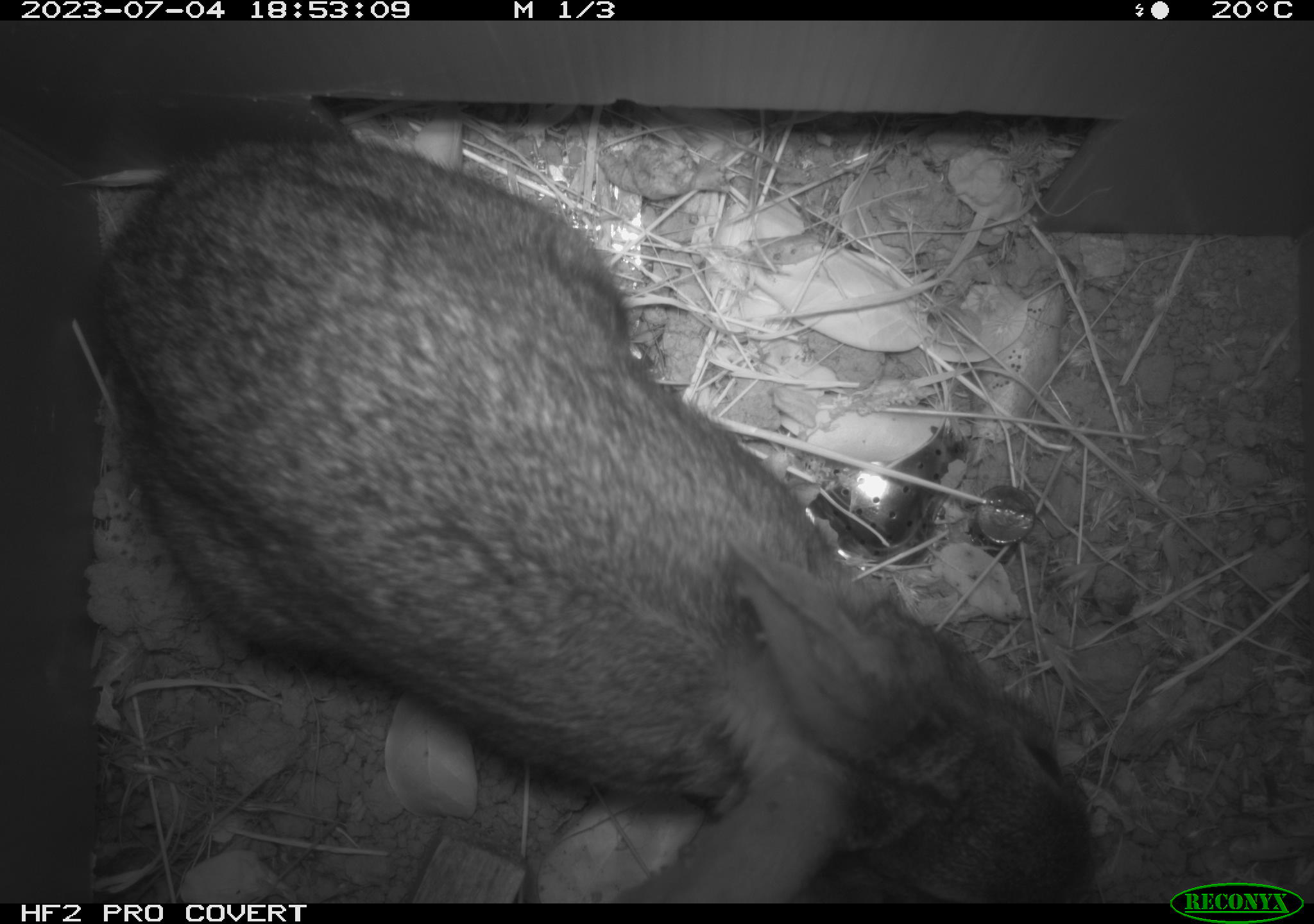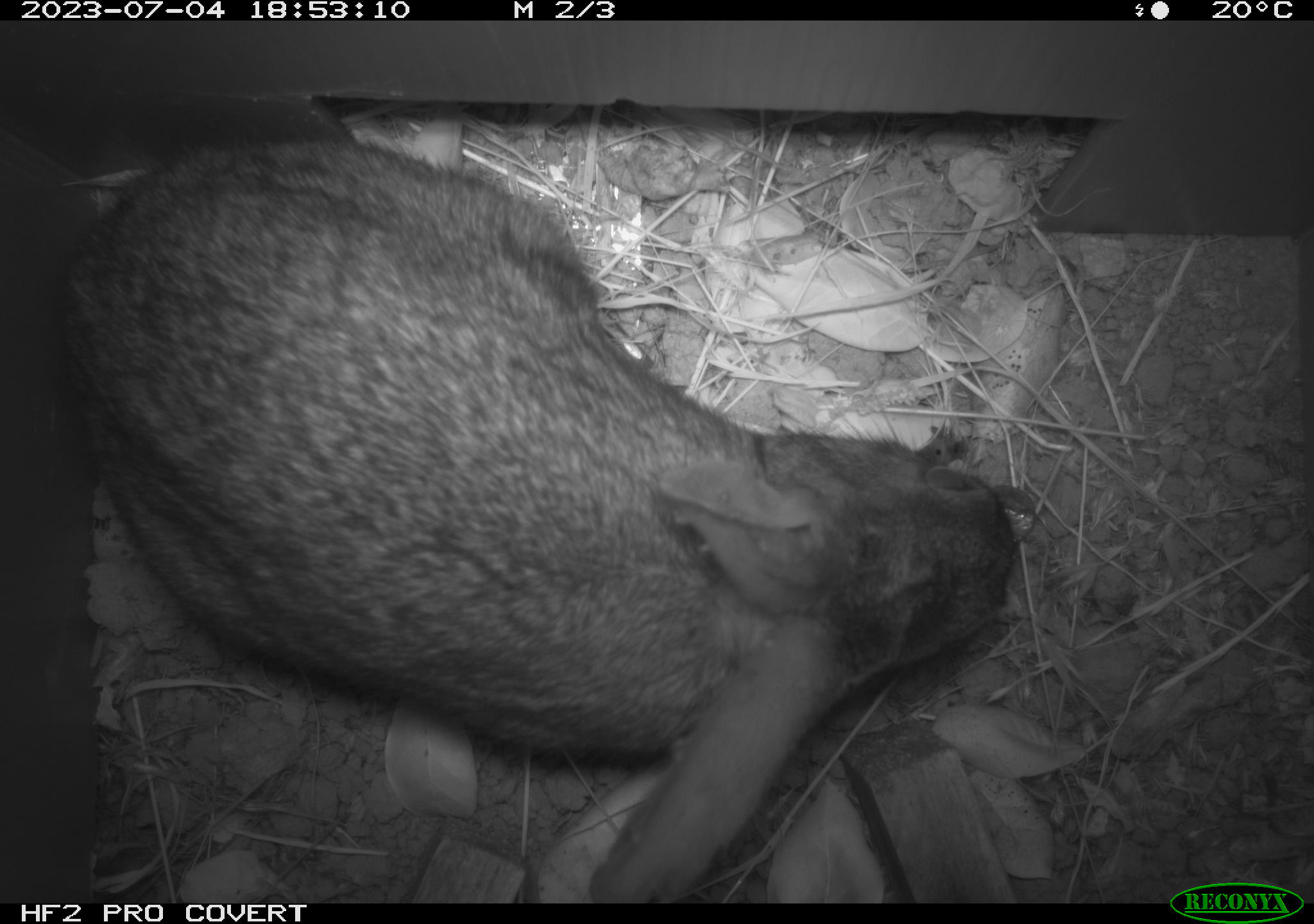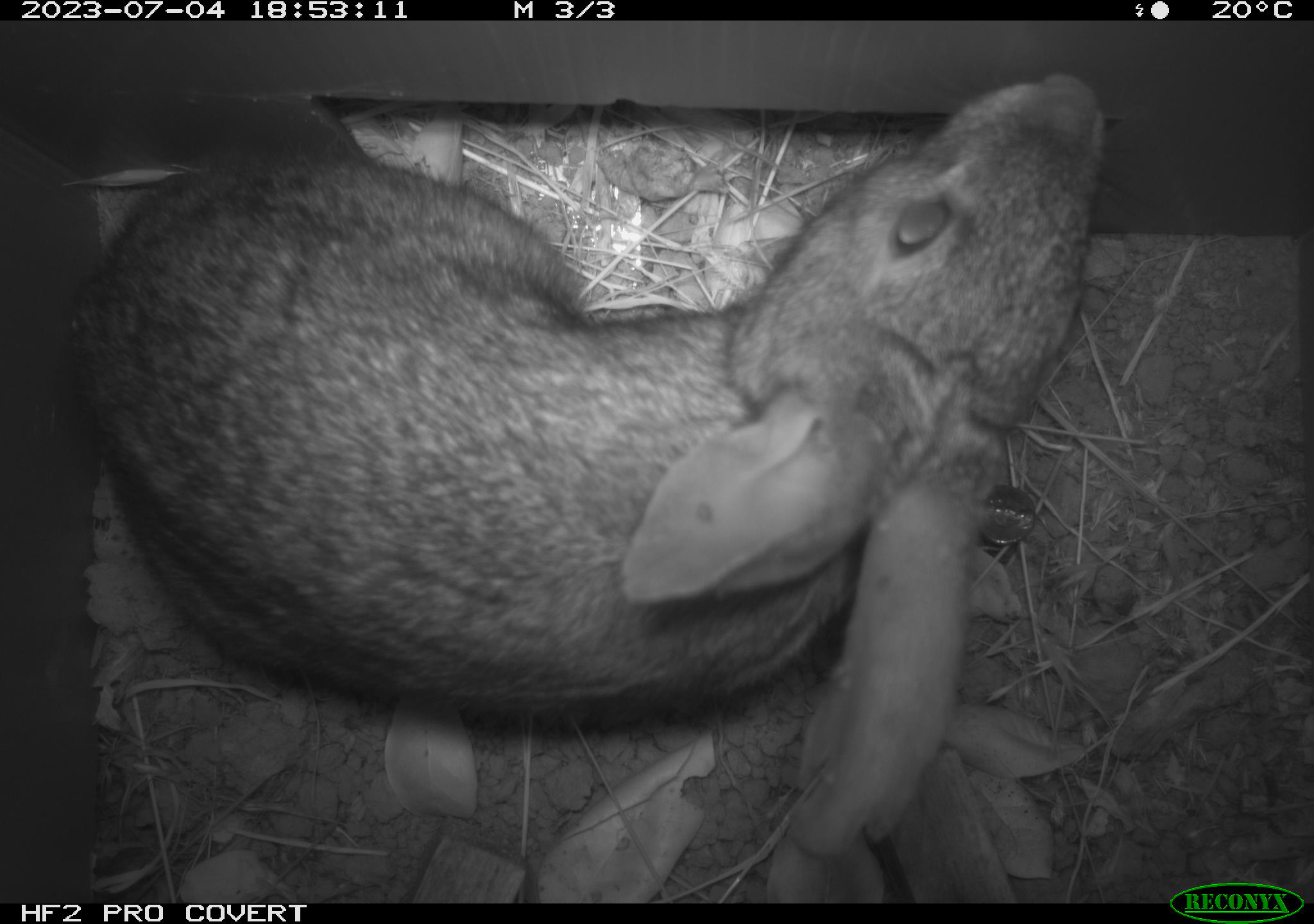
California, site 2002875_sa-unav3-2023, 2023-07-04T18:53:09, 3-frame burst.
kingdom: Animalia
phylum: Chordata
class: Mammalia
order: Lagomorpha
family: Leporidae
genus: Sylvilagus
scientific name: Sylvilagus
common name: cottontail rabbits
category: sylvilagus species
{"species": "sylvilagus species (cottontail rabbits) (Sylvilagus)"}